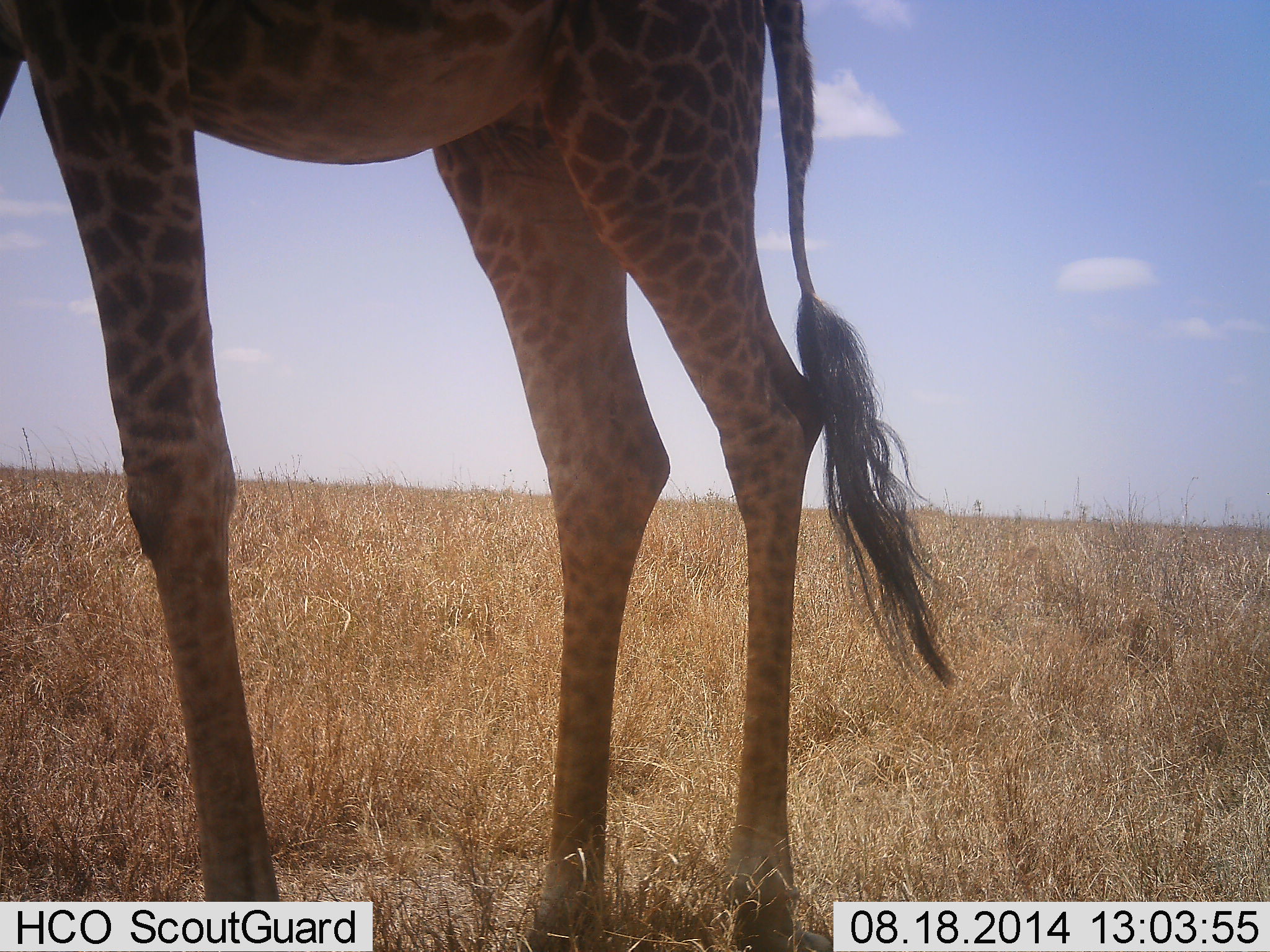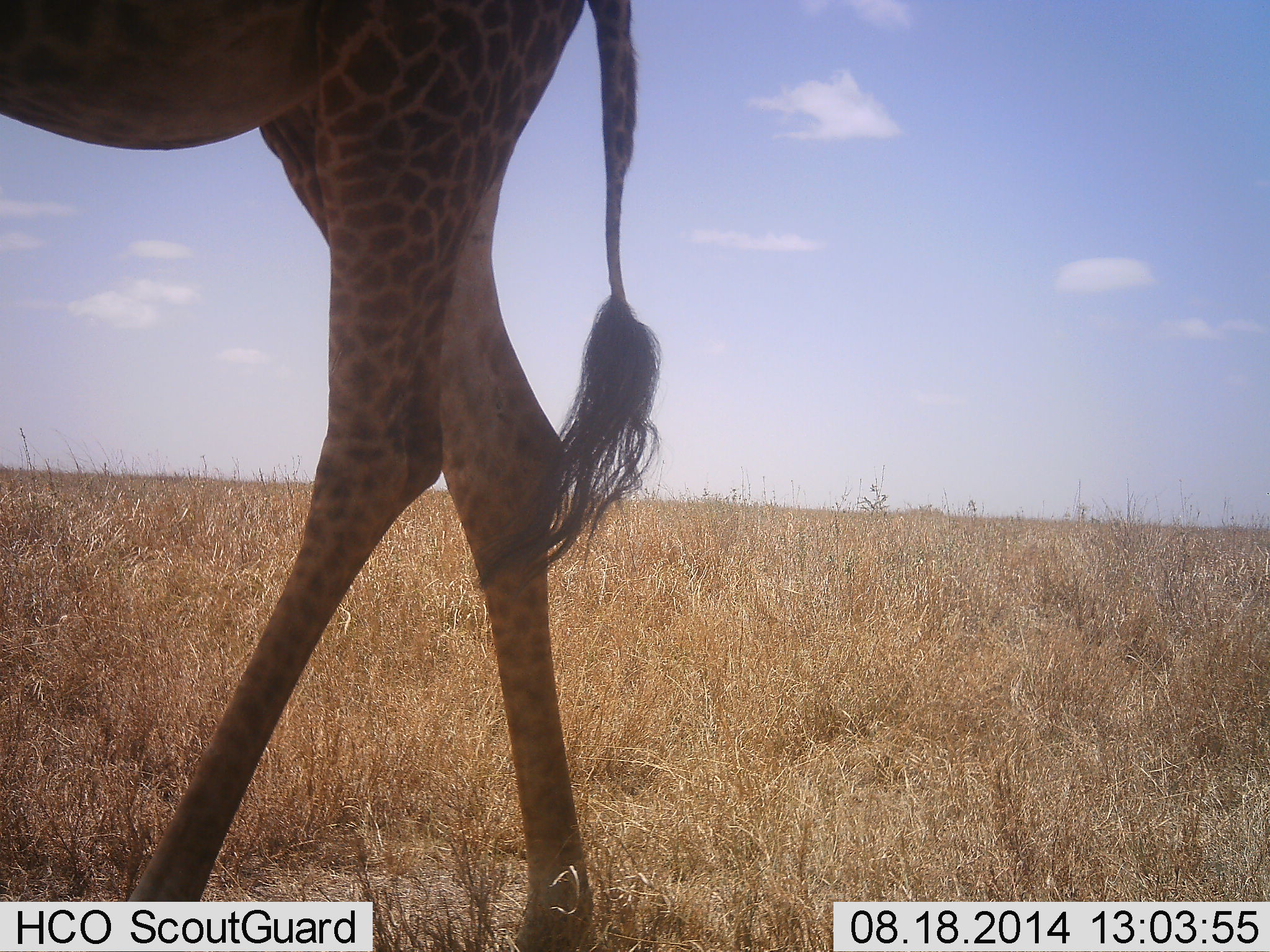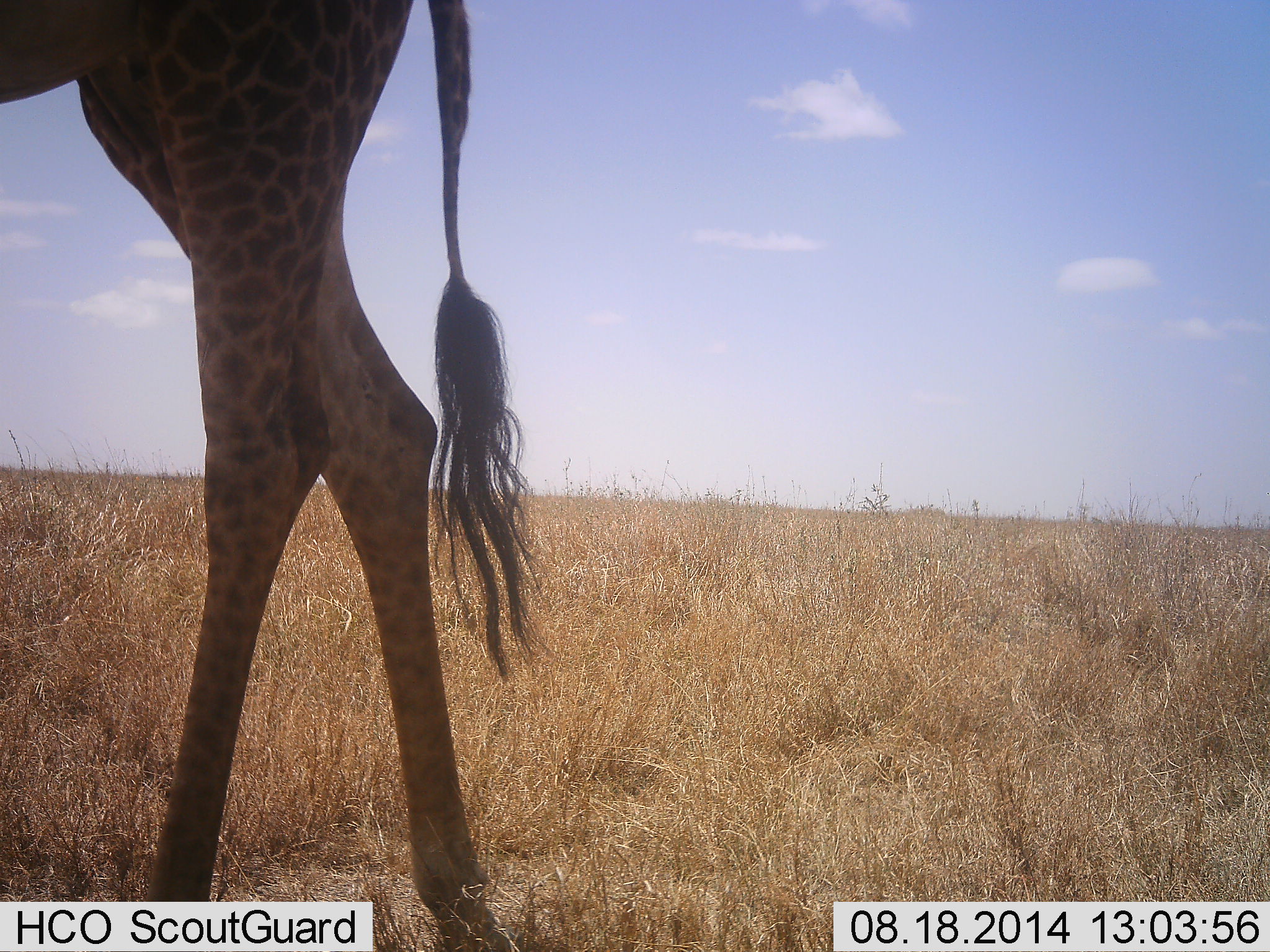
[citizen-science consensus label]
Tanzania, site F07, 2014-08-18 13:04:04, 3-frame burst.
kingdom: Animalia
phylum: Chordata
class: Mammalia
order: Artiodactyla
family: Giraffidae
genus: Giraffa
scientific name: Giraffa camelopardalis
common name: giraffe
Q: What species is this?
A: Giraffe (Giraffa camelopardalis).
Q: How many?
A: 1.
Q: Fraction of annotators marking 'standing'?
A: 10%.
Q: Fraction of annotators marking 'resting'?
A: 0%.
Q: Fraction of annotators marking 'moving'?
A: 90%.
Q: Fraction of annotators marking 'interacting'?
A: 0%.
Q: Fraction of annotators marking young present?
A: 0%.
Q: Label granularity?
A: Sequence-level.